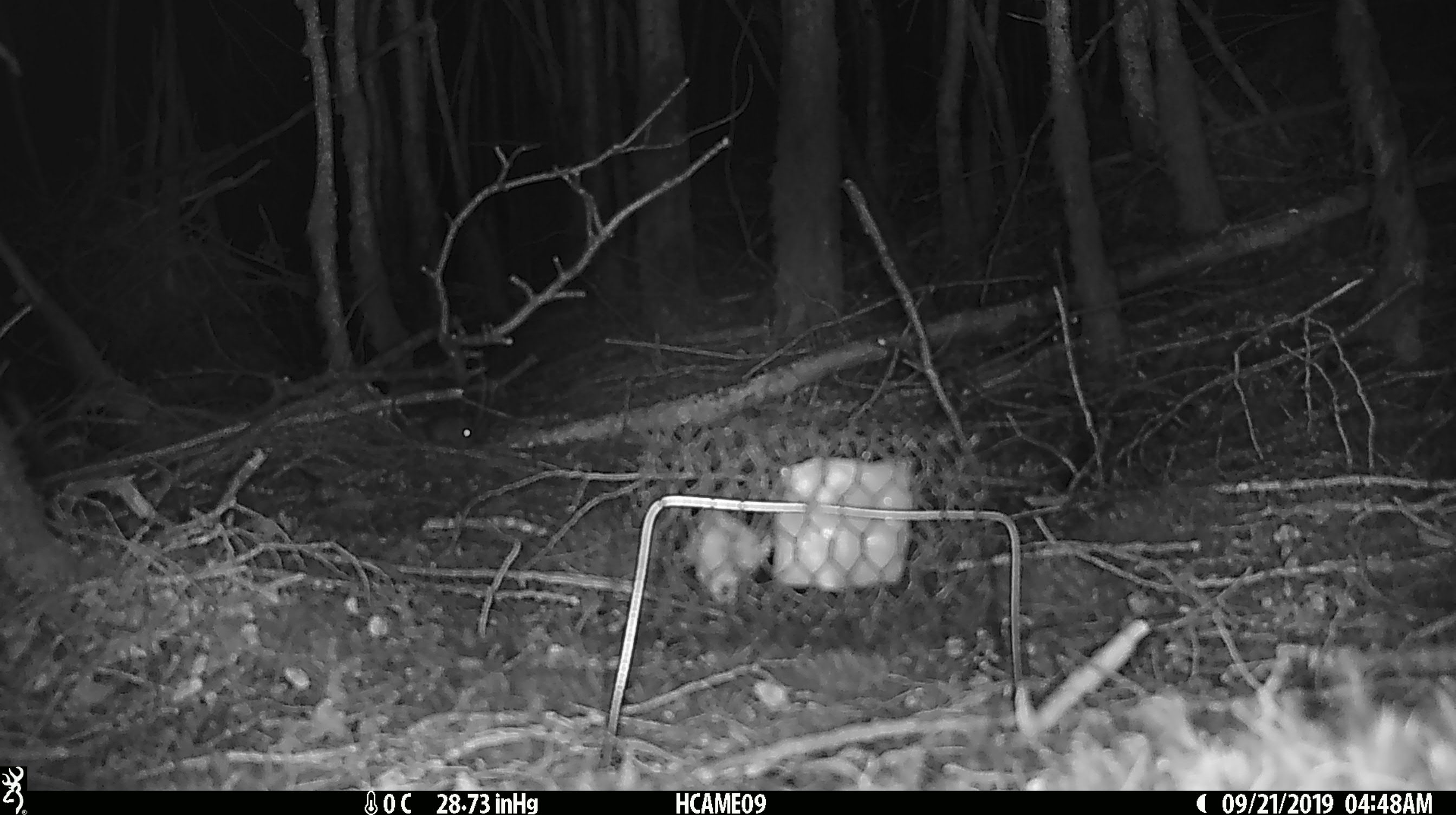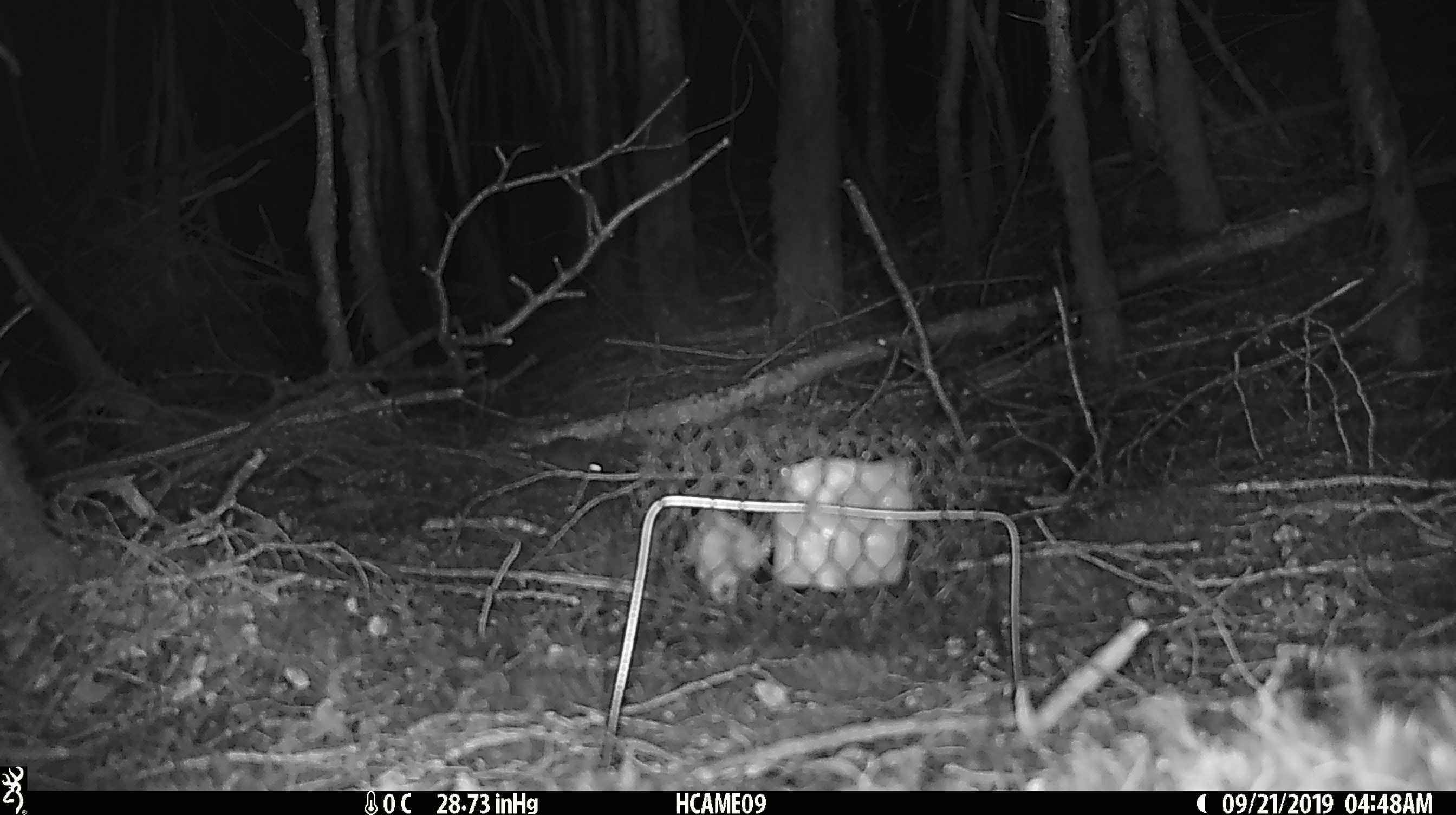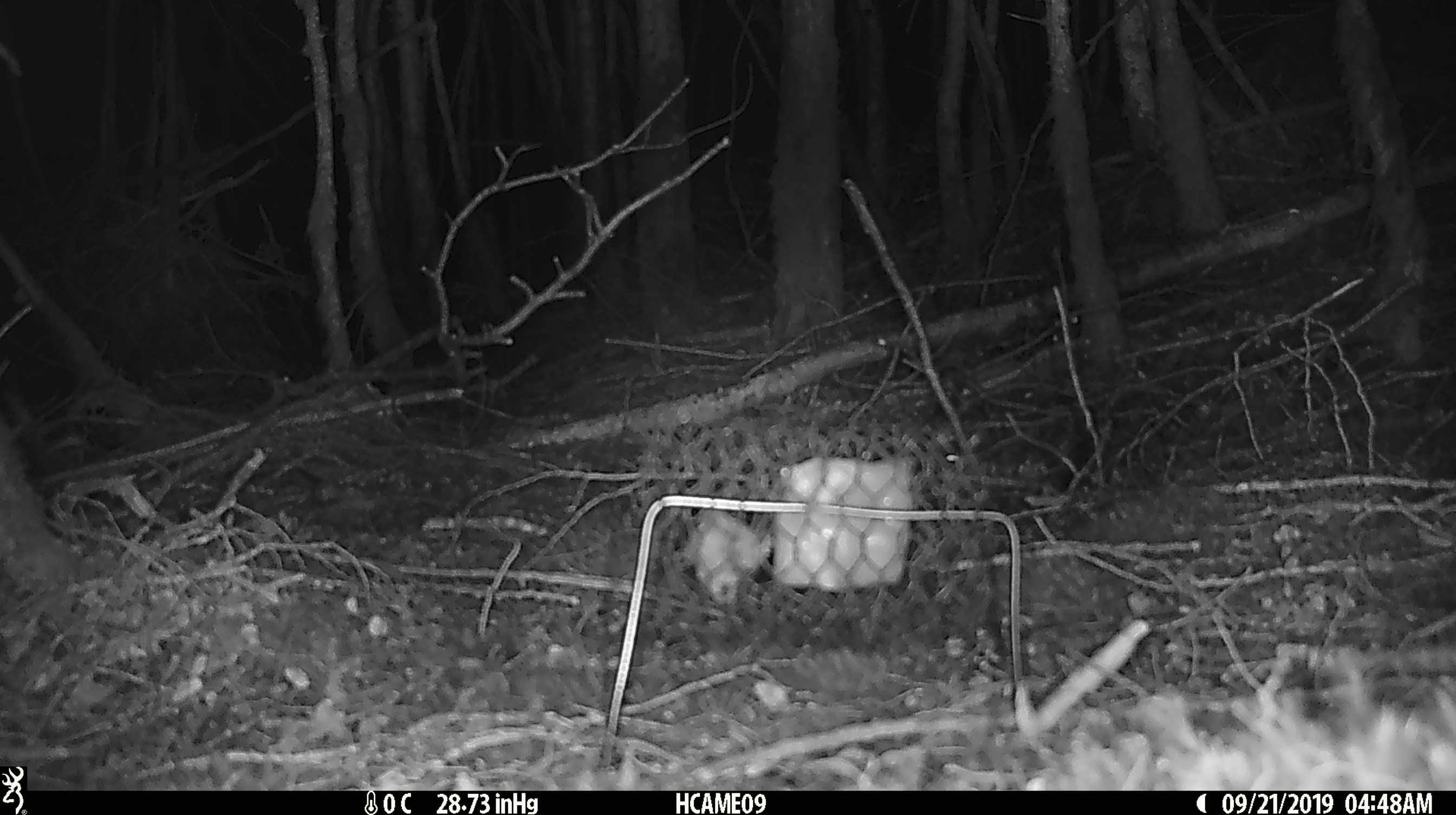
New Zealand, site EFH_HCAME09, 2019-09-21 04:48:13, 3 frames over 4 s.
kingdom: Animalia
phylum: Chordata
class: Mammalia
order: Rodentia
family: Muridae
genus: Mus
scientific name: Mus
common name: mouse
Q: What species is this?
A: Mouse (Mus).